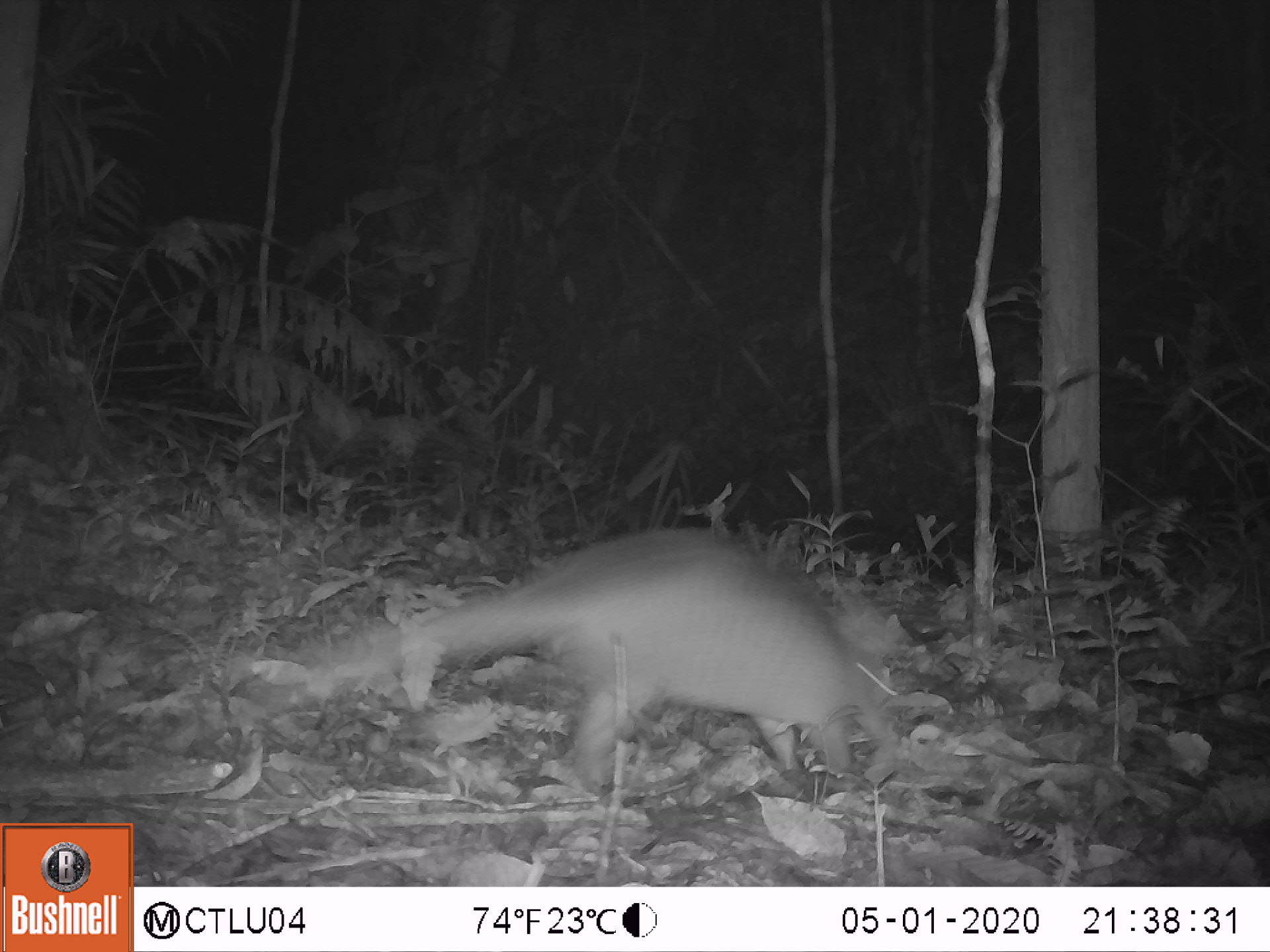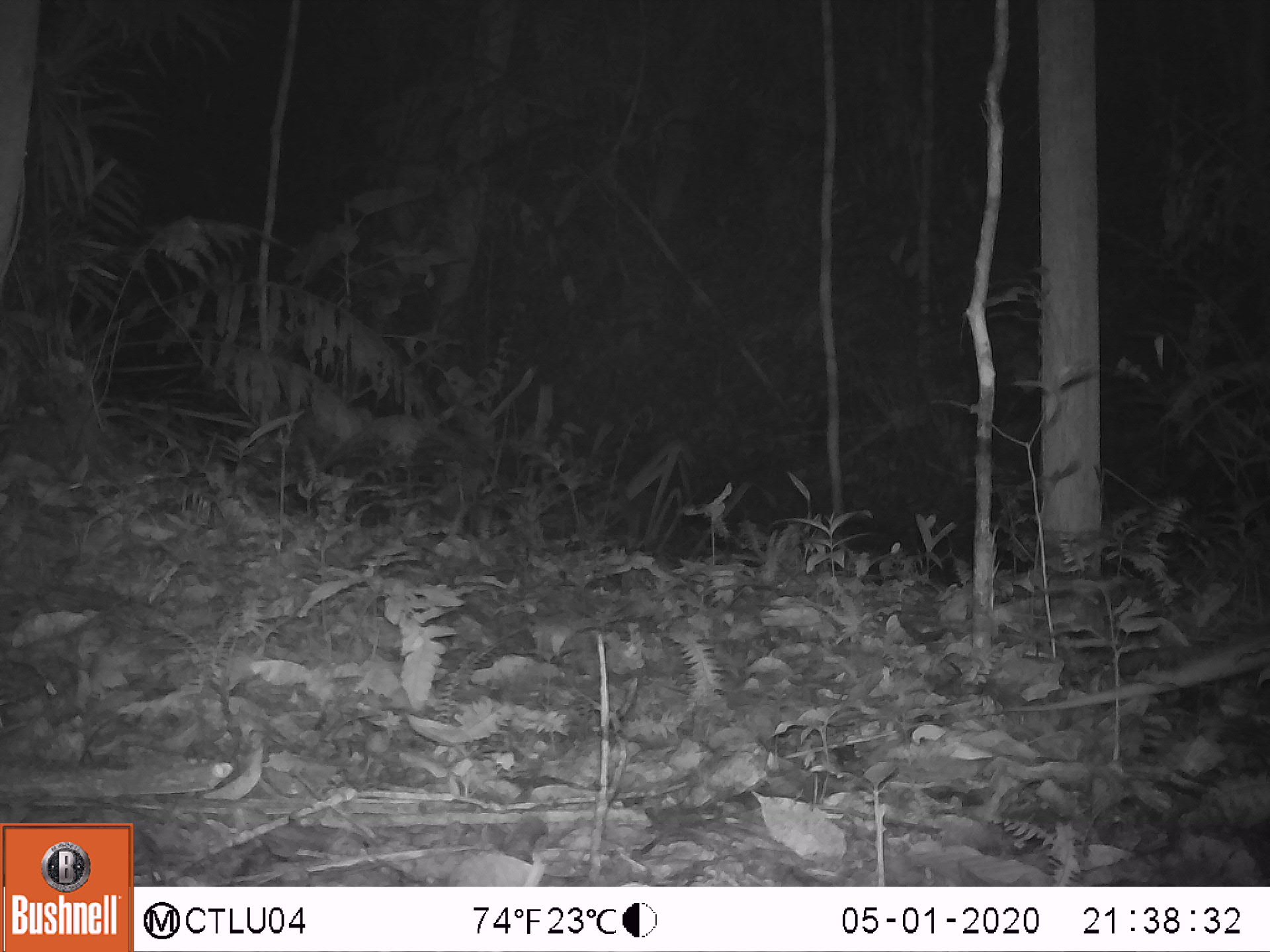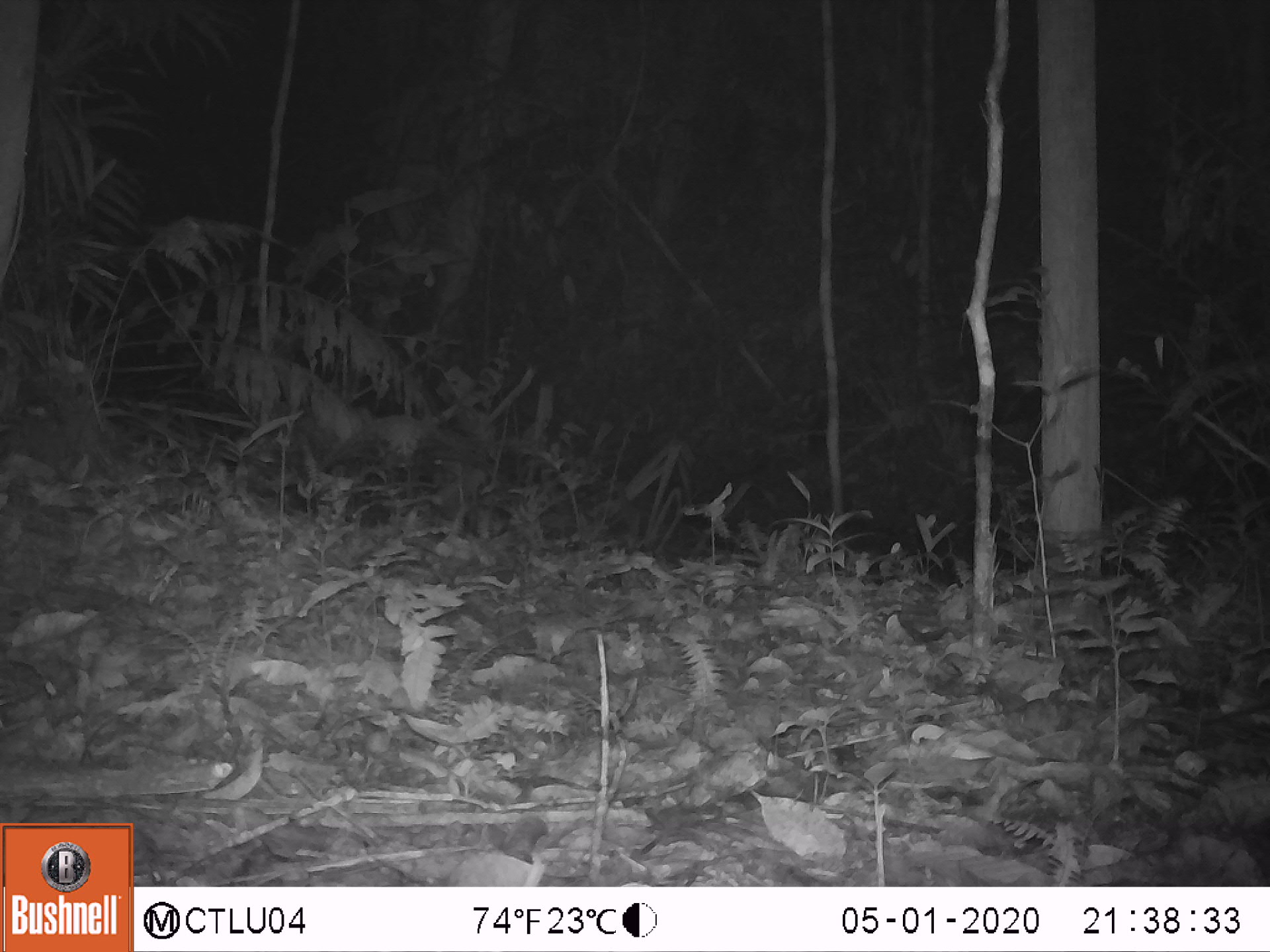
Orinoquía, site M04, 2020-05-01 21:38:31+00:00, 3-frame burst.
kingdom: Animalia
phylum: Chordata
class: Mammalia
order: Rodentia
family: Dasyproctidae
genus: Dasyprocta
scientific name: Dasyprocta fuliginosa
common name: black agouti